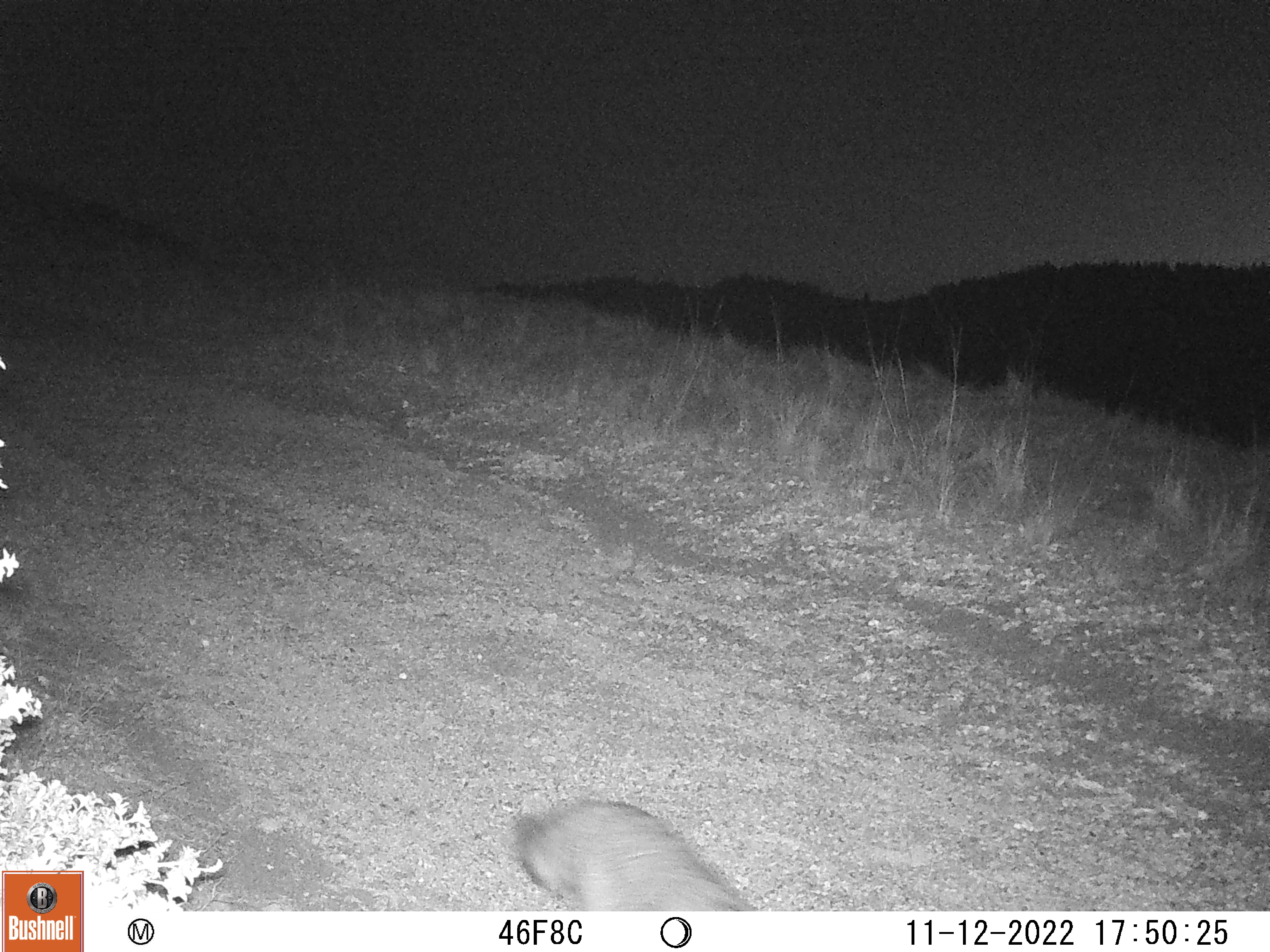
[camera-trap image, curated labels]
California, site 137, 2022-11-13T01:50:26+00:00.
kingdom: Animalia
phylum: Chordata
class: Mammalia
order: Carnivora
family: Canidae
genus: Urocyon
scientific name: Urocyon cinereoargenteus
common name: gray fox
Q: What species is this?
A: Gray fox (Urocyon cinereoargenteus).